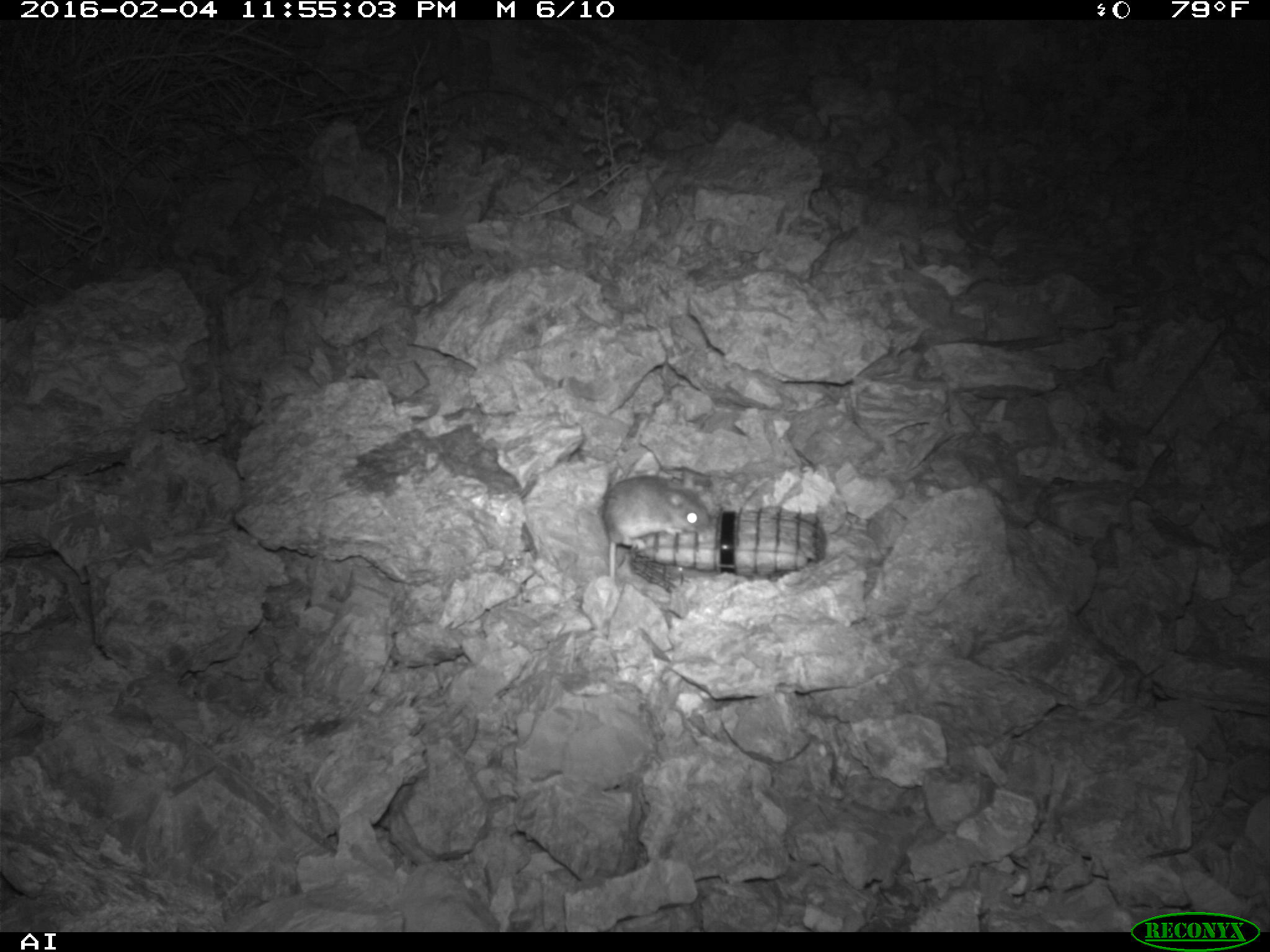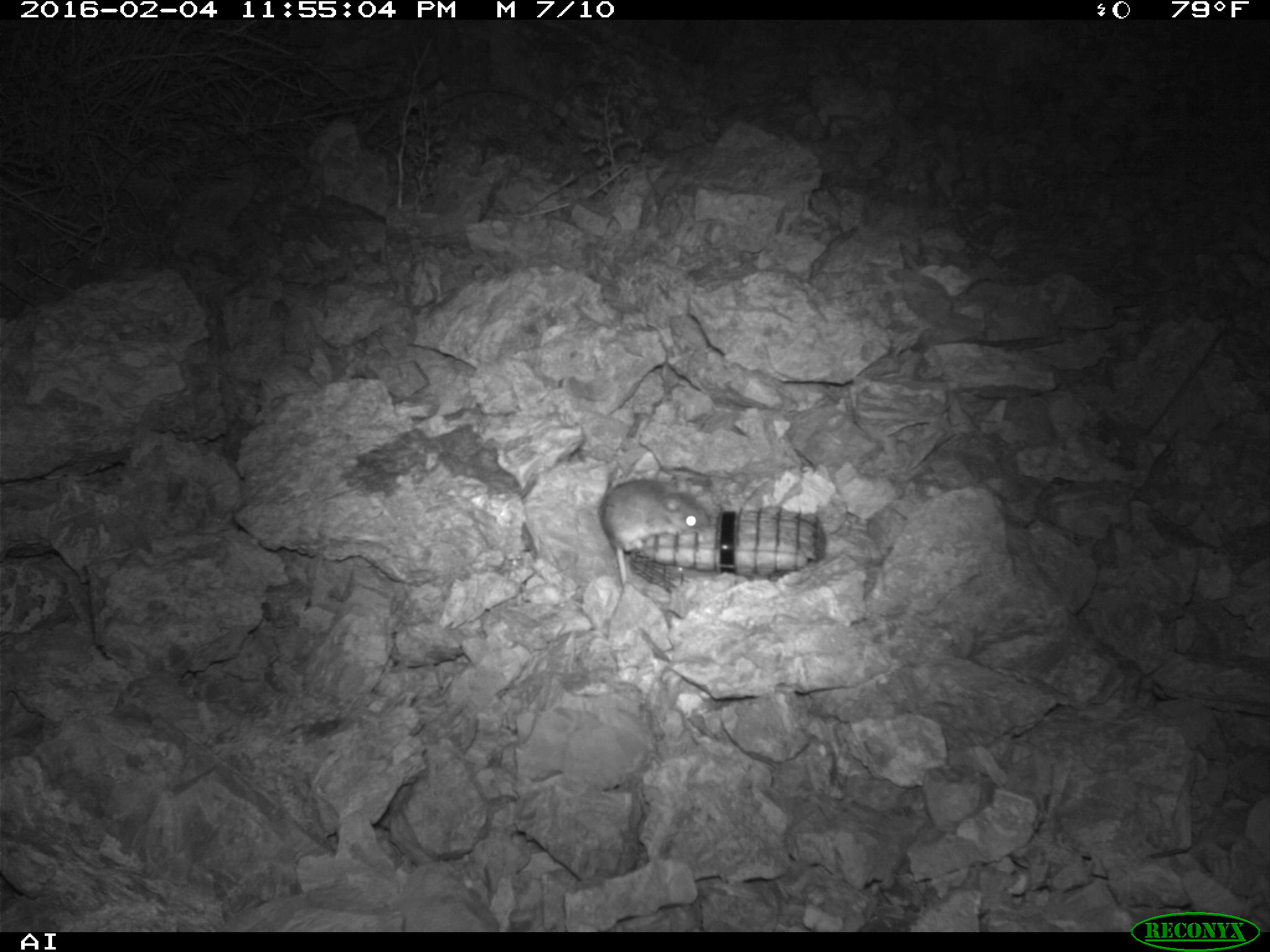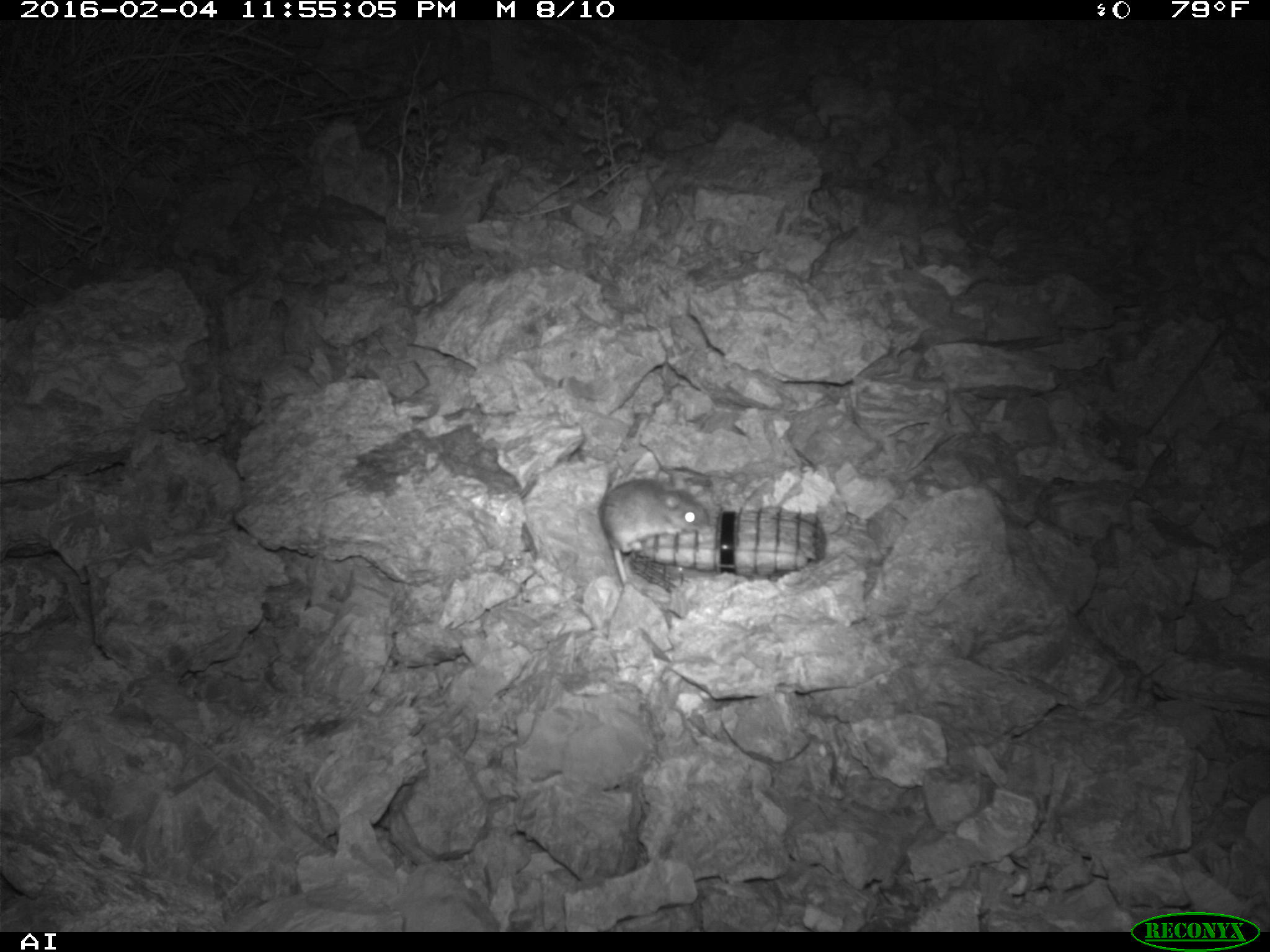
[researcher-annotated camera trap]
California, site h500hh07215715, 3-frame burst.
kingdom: Animalia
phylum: Chordata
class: Mammalia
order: Rodentia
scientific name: Rodentia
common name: rodent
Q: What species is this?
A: Rodent (Rodentia).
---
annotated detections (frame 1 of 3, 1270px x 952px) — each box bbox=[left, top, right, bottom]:
rodent: bbox=[600, 467, 712, 594]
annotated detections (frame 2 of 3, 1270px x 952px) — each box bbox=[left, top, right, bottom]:
rodent: bbox=[599, 482, 709, 589]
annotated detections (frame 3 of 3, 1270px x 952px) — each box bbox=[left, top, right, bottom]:
rodent: bbox=[601, 474, 710, 586]